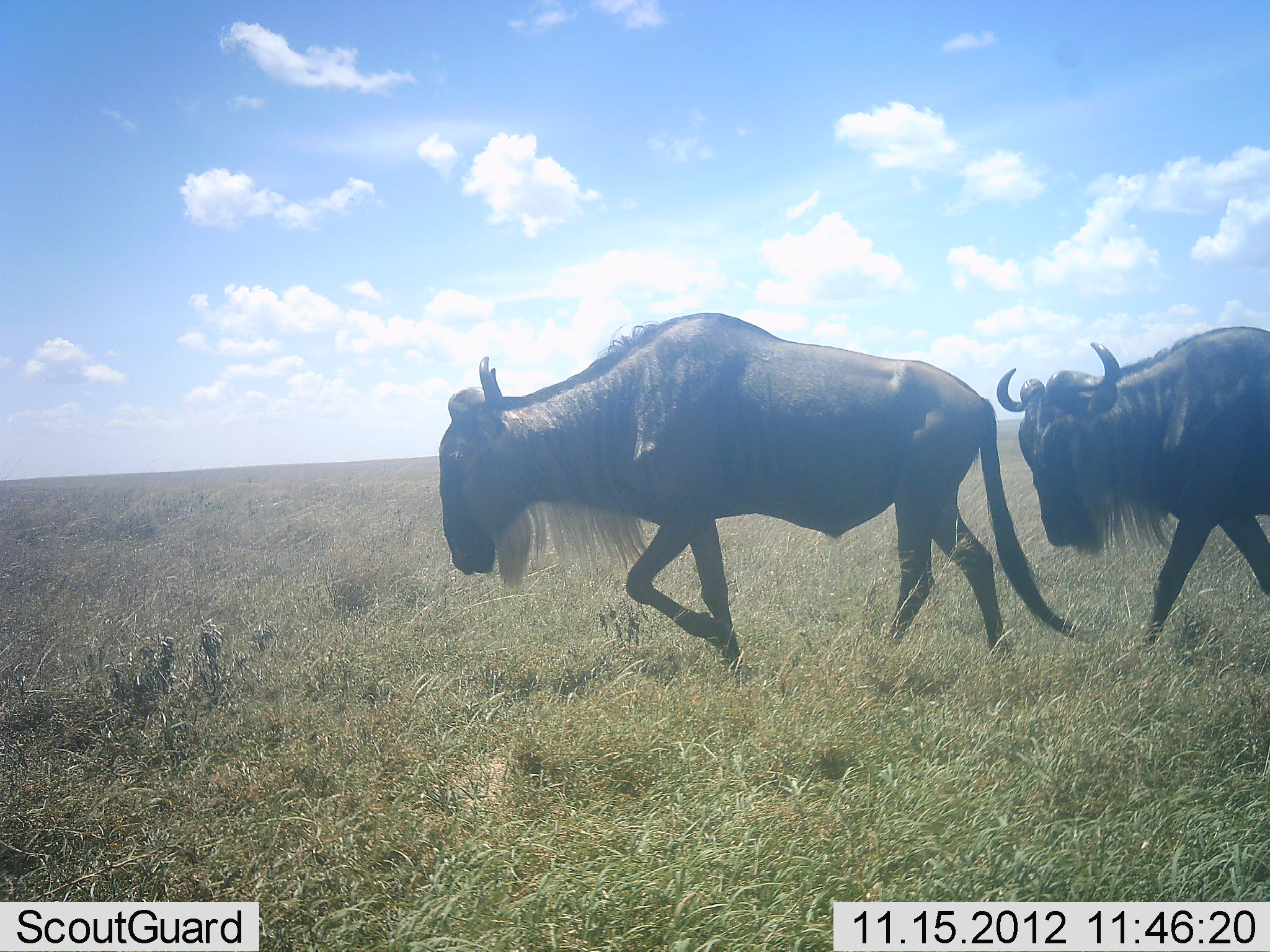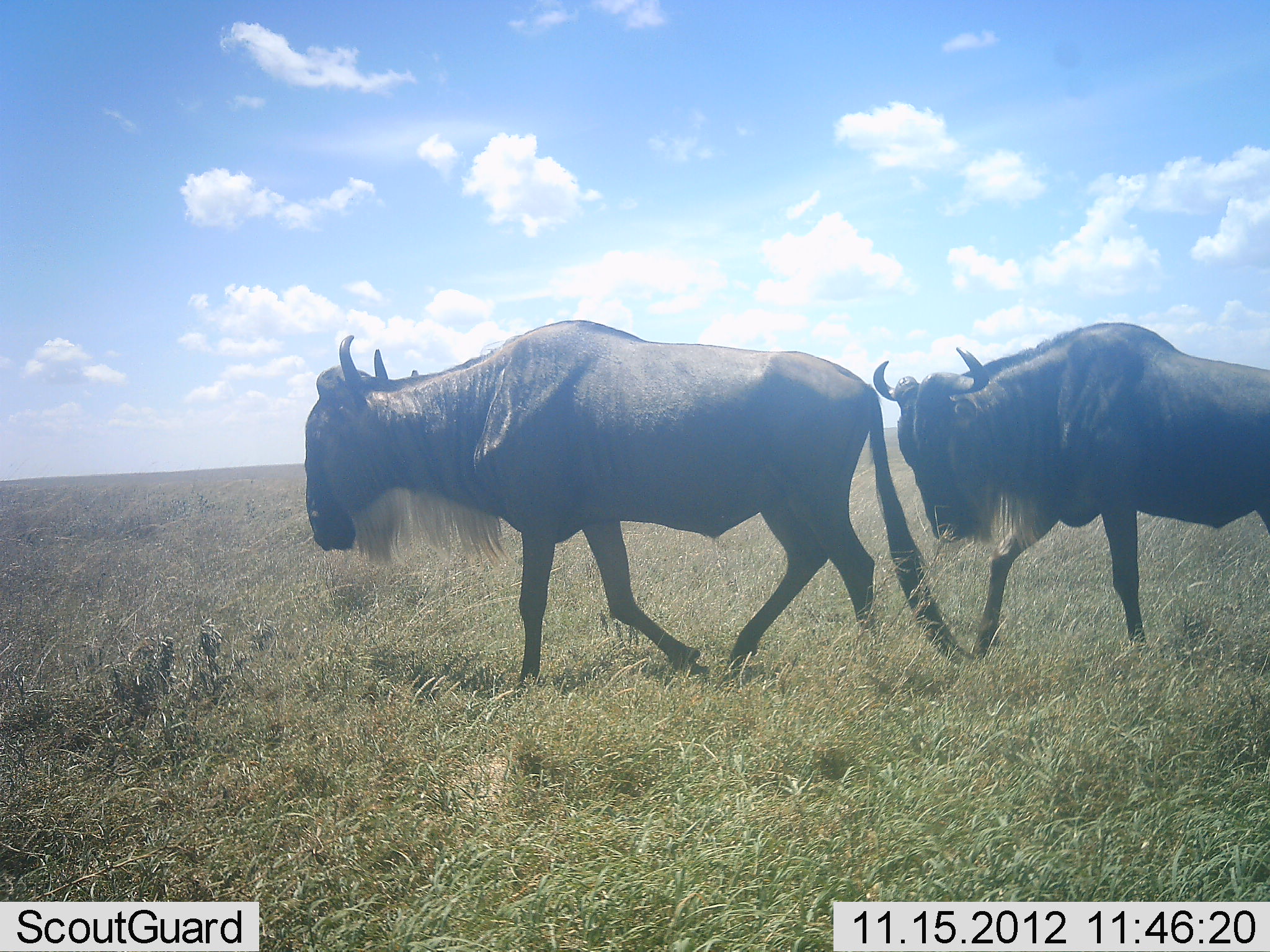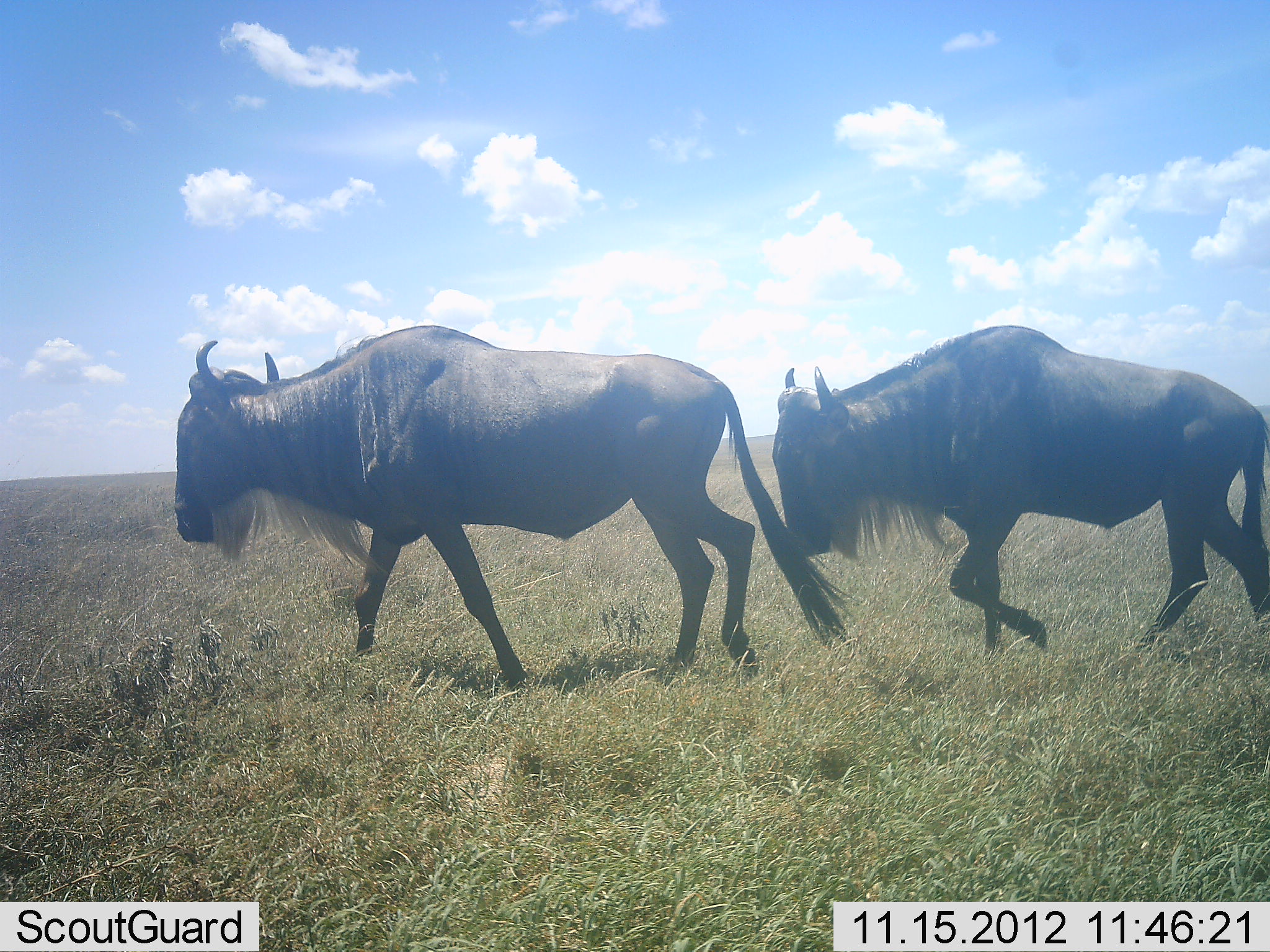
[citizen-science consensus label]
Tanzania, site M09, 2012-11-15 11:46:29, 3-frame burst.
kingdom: Animalia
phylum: Chordata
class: Mammalia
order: Artiodactyla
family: Bovidae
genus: Connochaetes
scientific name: Connochaetes taurinus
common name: blue wildebeest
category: wildebeest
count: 2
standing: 0%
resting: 0%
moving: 100%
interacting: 0%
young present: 0%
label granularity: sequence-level